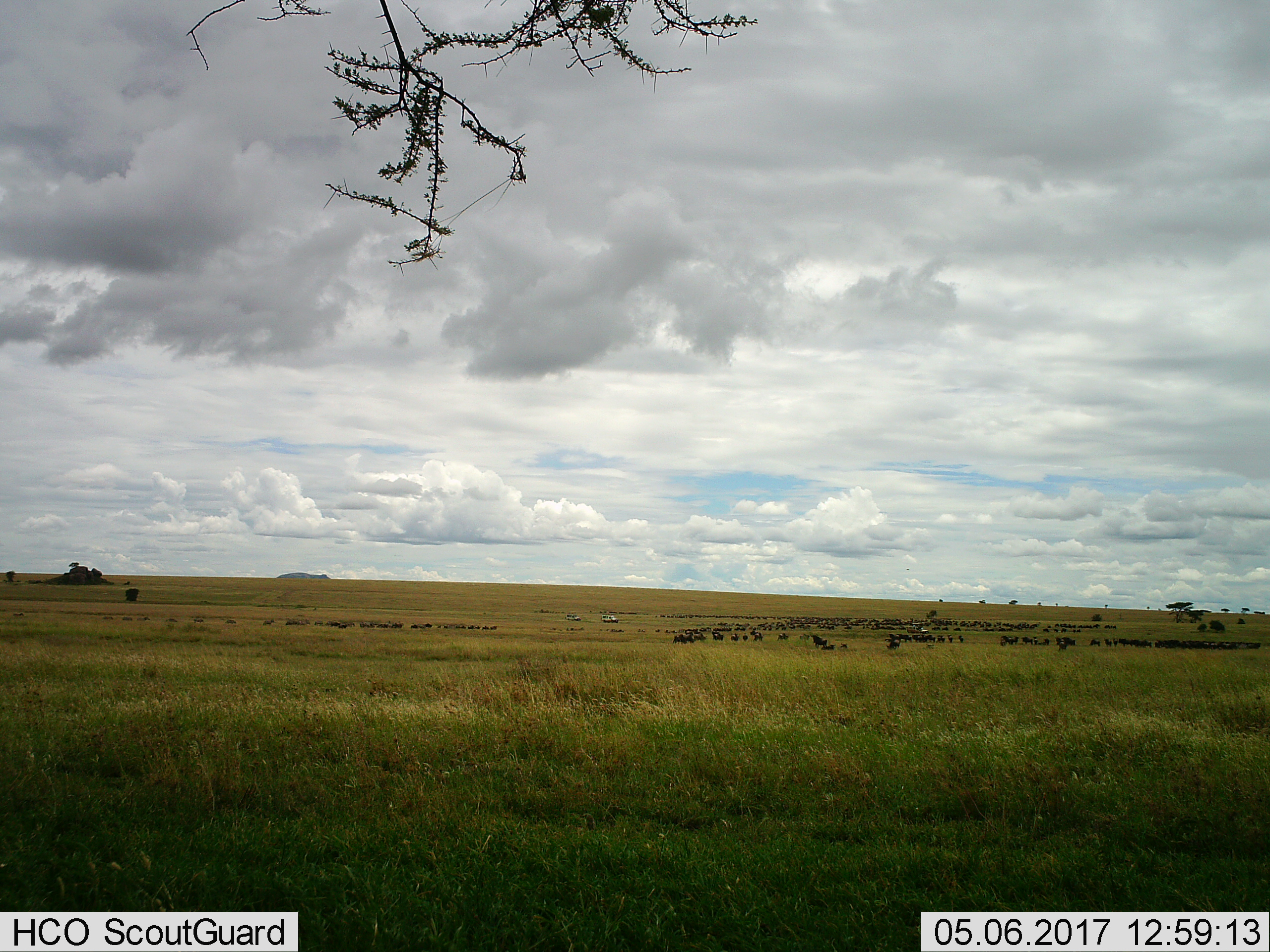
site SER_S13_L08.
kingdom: Animalia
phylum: Chordata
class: Mammalia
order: Artiodactyla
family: Bovidae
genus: Connochaetes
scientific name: Connochaetes taurinus taurinus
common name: blue wildebeest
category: wildebeestblue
Wildebeestblue (blue wildebeest) (Connochaetes taurinus taurinus), count 51+. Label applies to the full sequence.